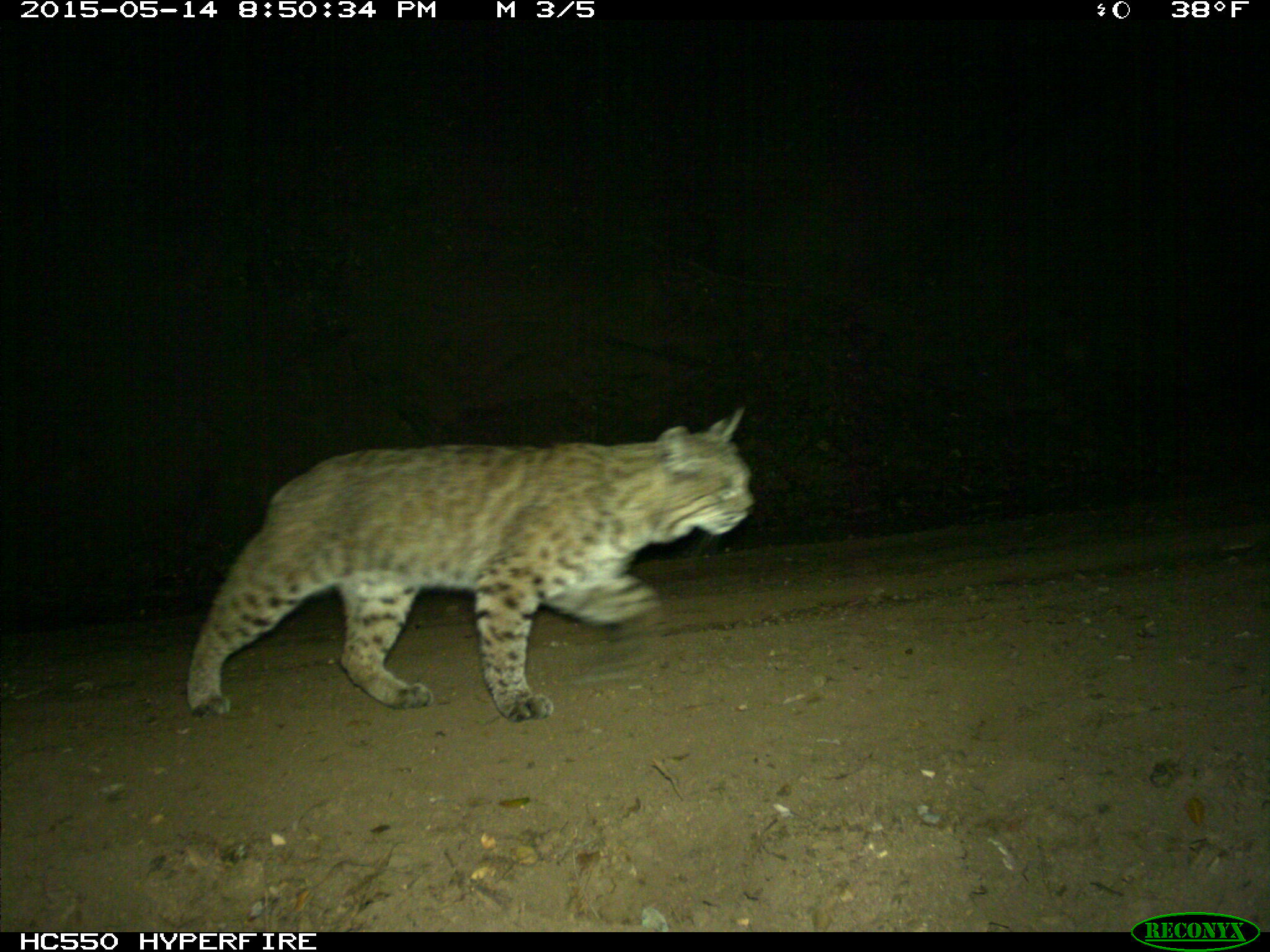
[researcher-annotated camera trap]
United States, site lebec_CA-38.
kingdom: Animalia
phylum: Chordata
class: Mammalia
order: Carnivora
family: Felidae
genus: Lynx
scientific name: Lynx rufus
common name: bobcat